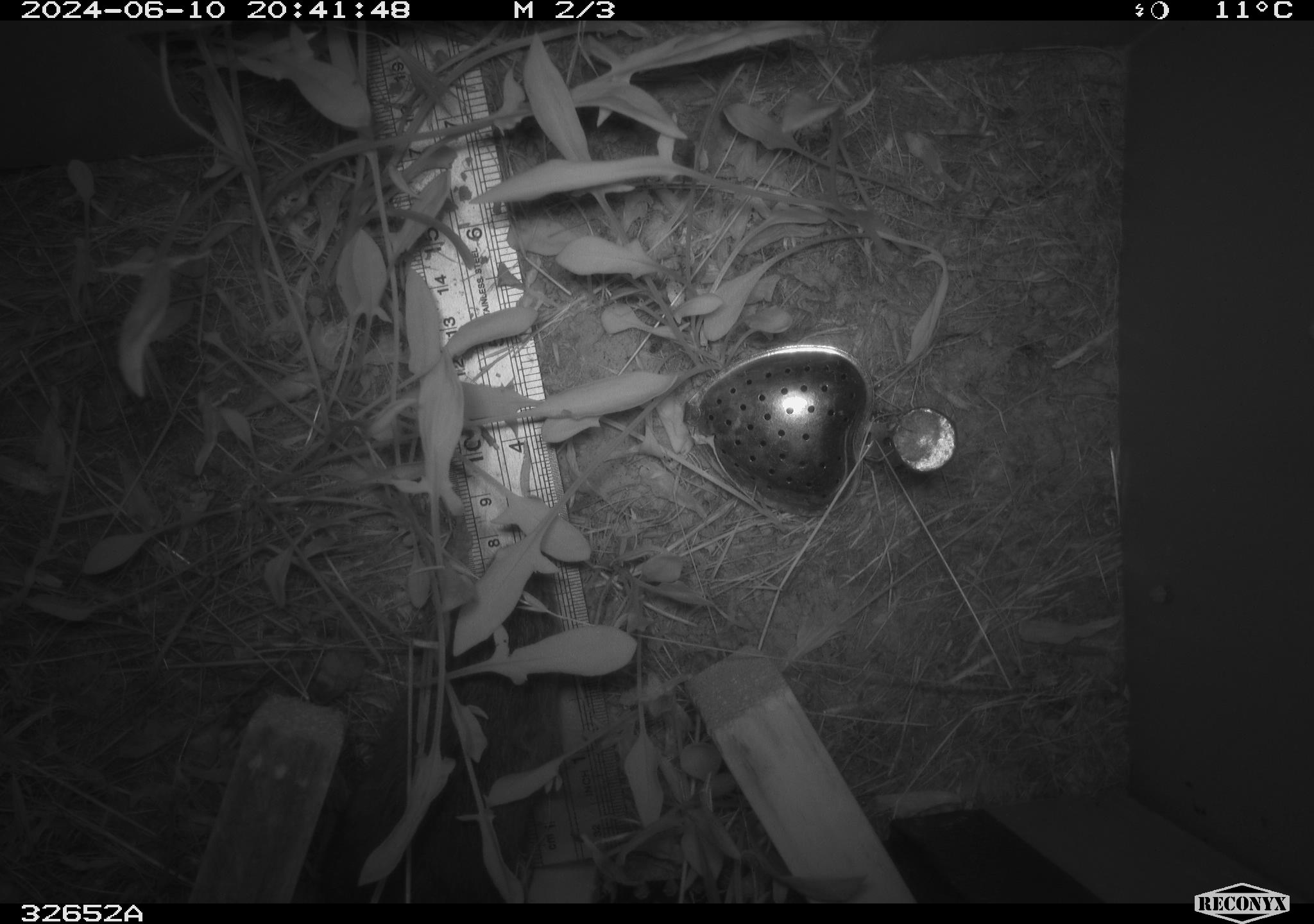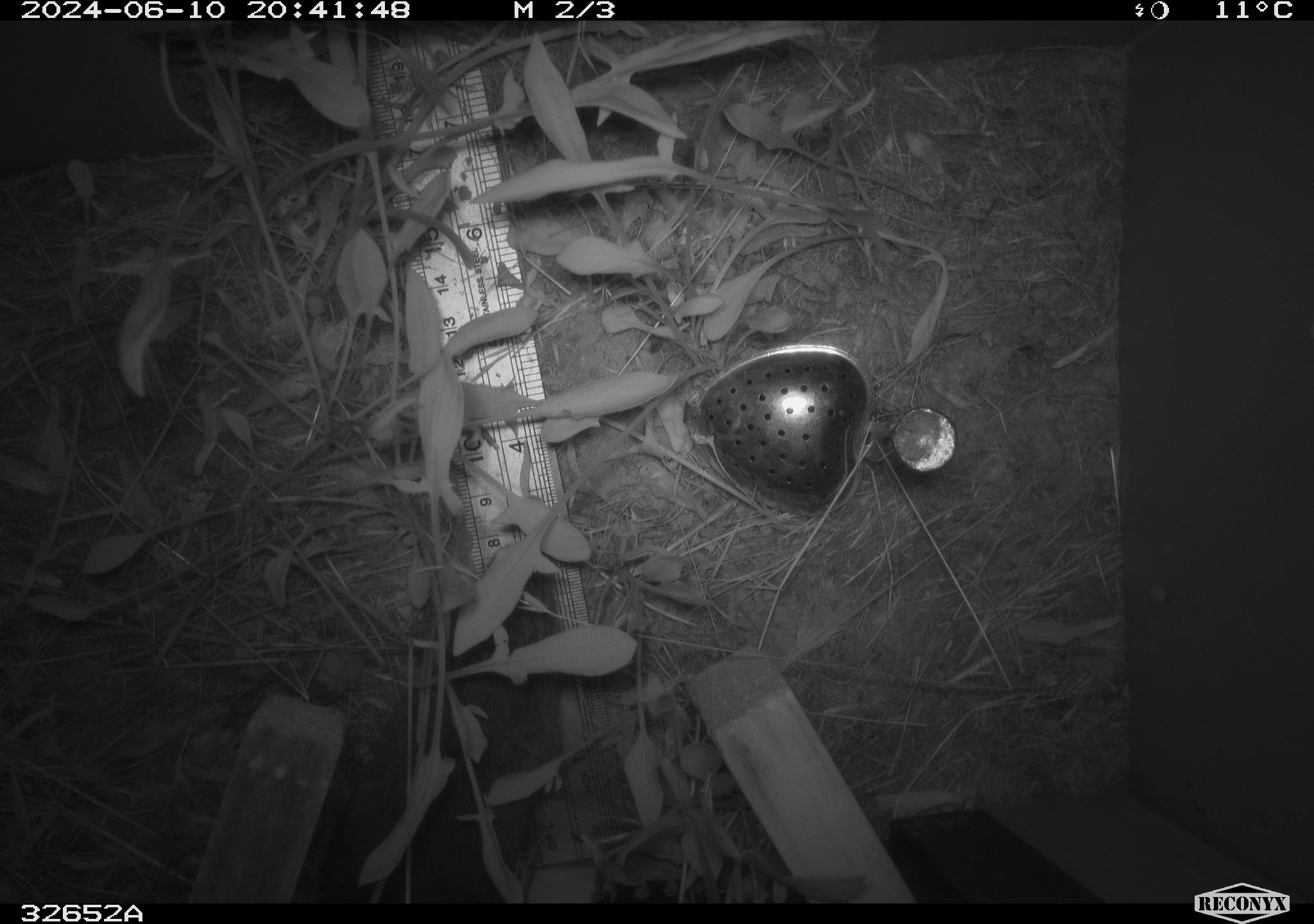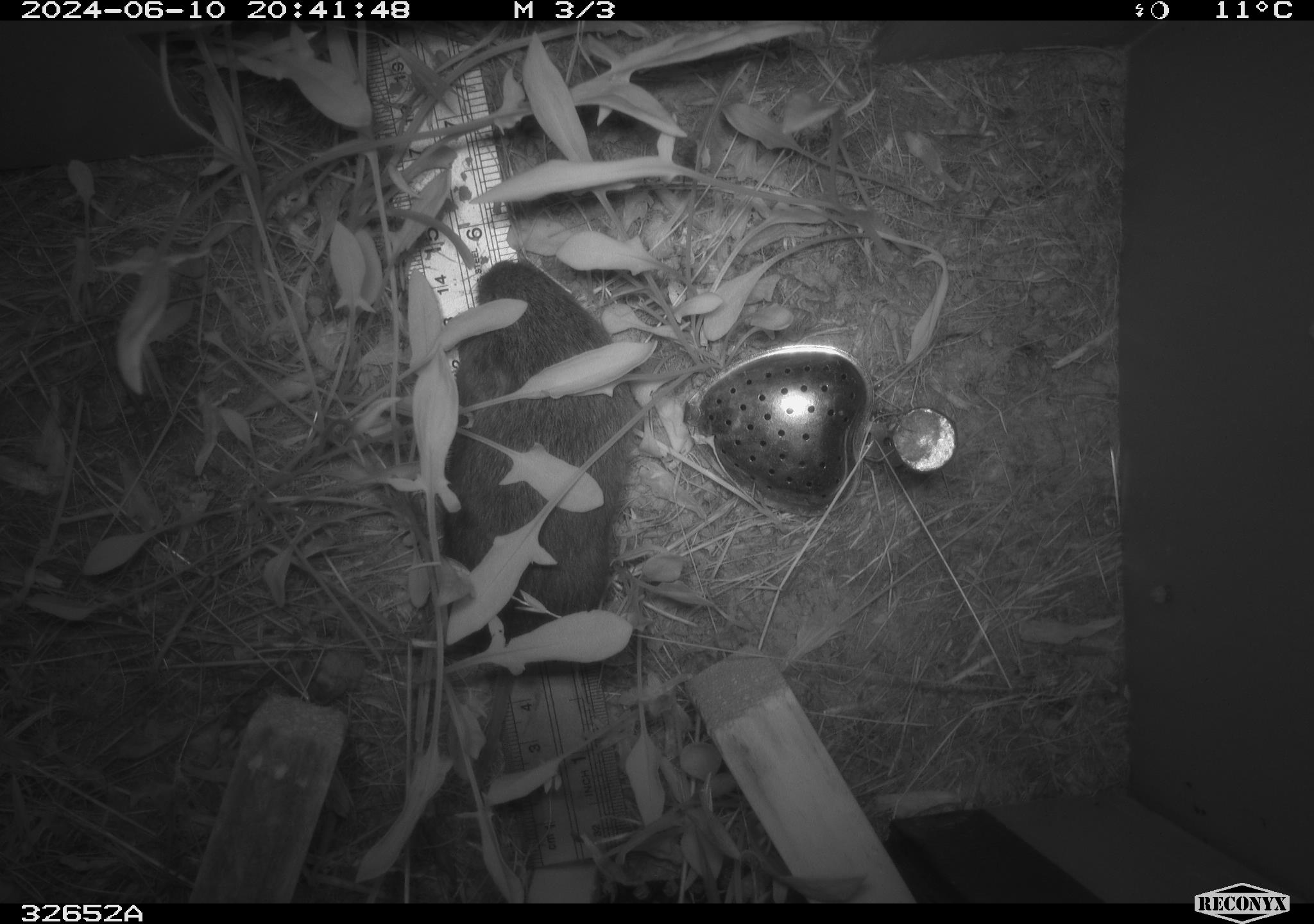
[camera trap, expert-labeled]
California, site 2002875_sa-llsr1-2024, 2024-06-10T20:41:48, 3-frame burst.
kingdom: Animalia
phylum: Chordata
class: Mammalia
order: Rodentia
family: Cricetidae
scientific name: Arvicolinae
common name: voles, lemmings, and muskrats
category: arvicolinae subfamily